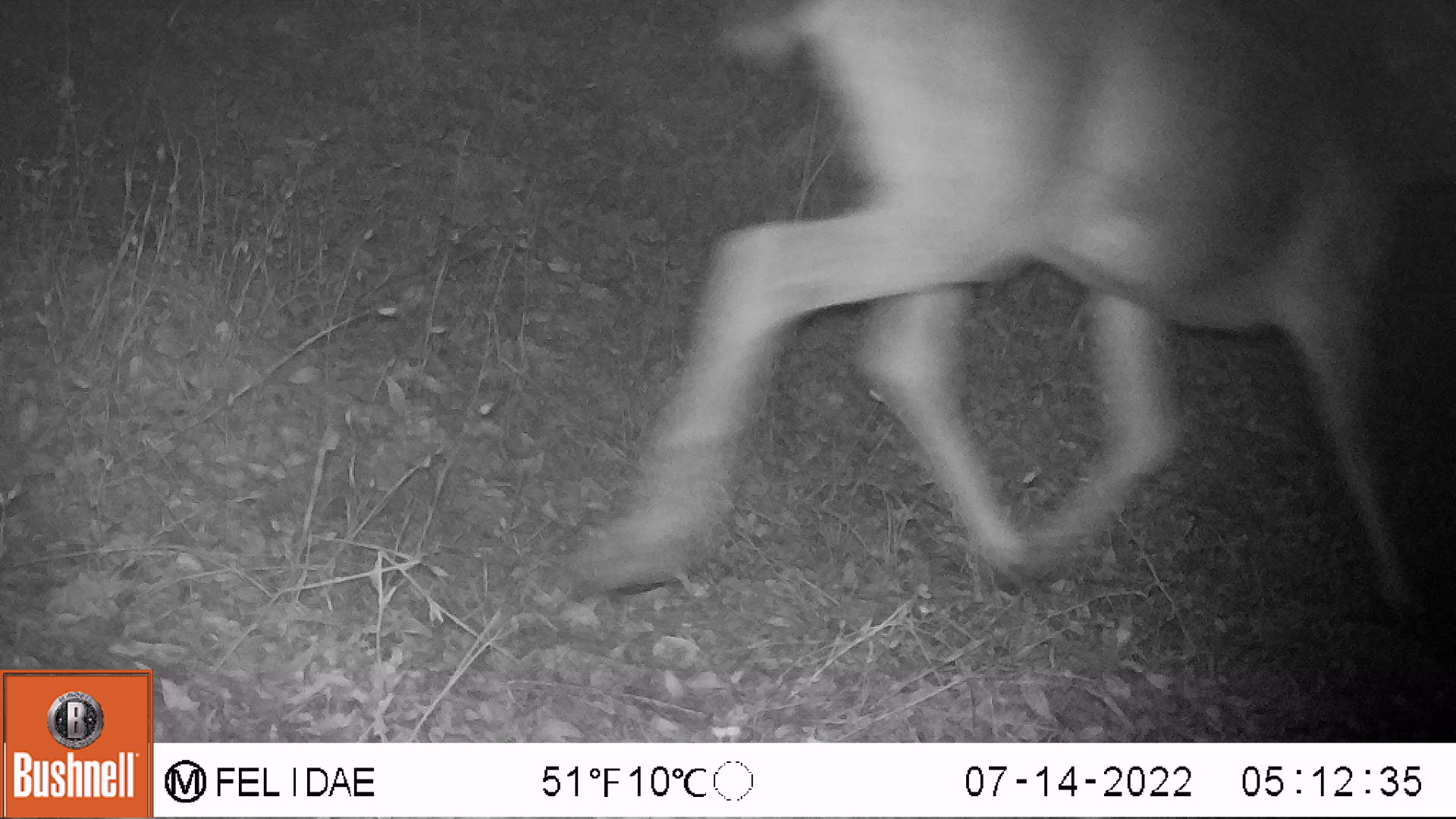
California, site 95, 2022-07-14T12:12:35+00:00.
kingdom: Animalia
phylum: Chordata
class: Mammalia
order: Artiodactyla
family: Cervidae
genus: Odocoileus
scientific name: Odocoileus hemionus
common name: mule deer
Mule deer (Odocoileus hemionus).